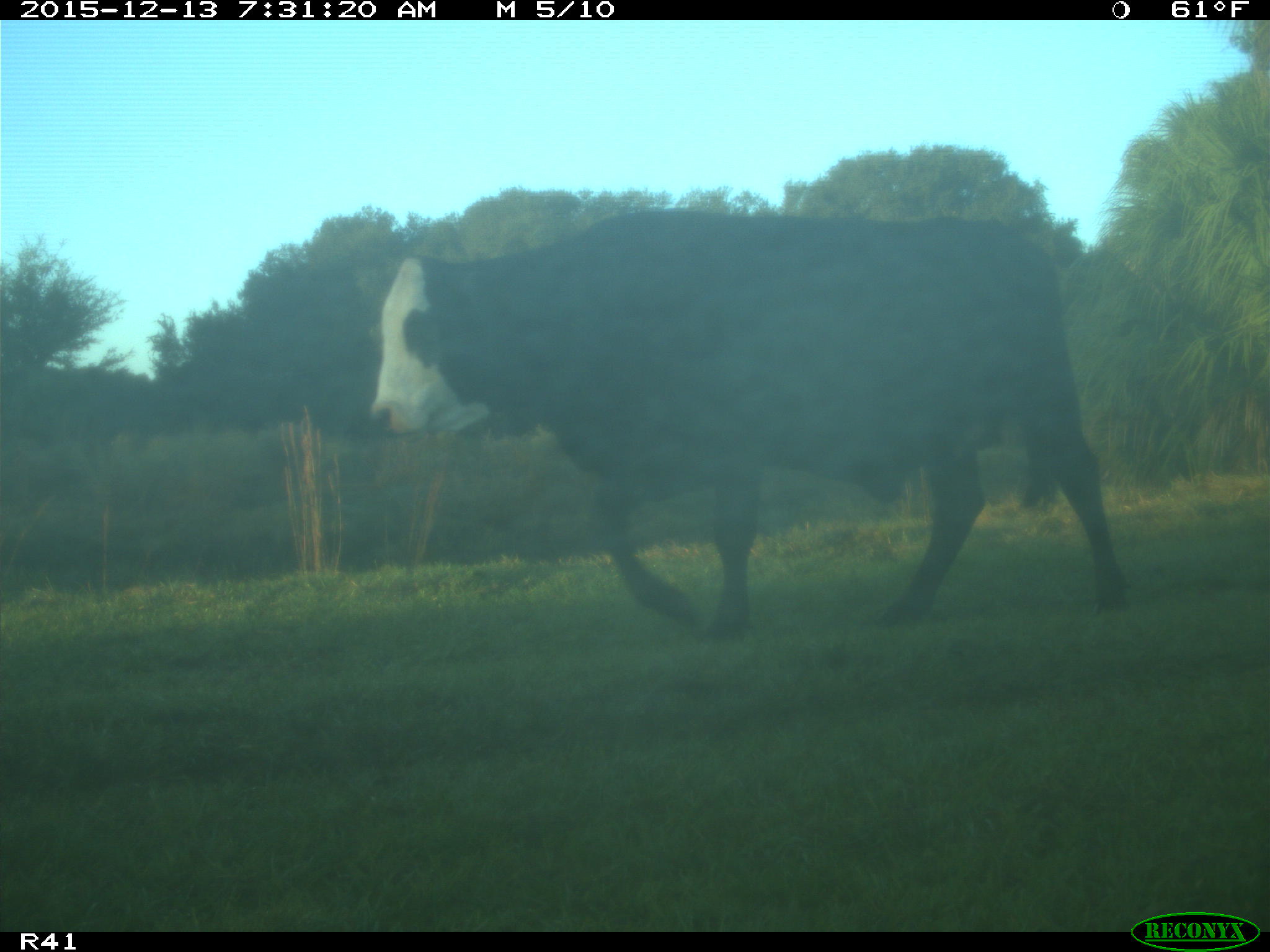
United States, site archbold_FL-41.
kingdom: Animalia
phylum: Chordata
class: Mammalia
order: Artiodactyla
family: Bovidae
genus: Bos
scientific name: Bos taurus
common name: domestic cow